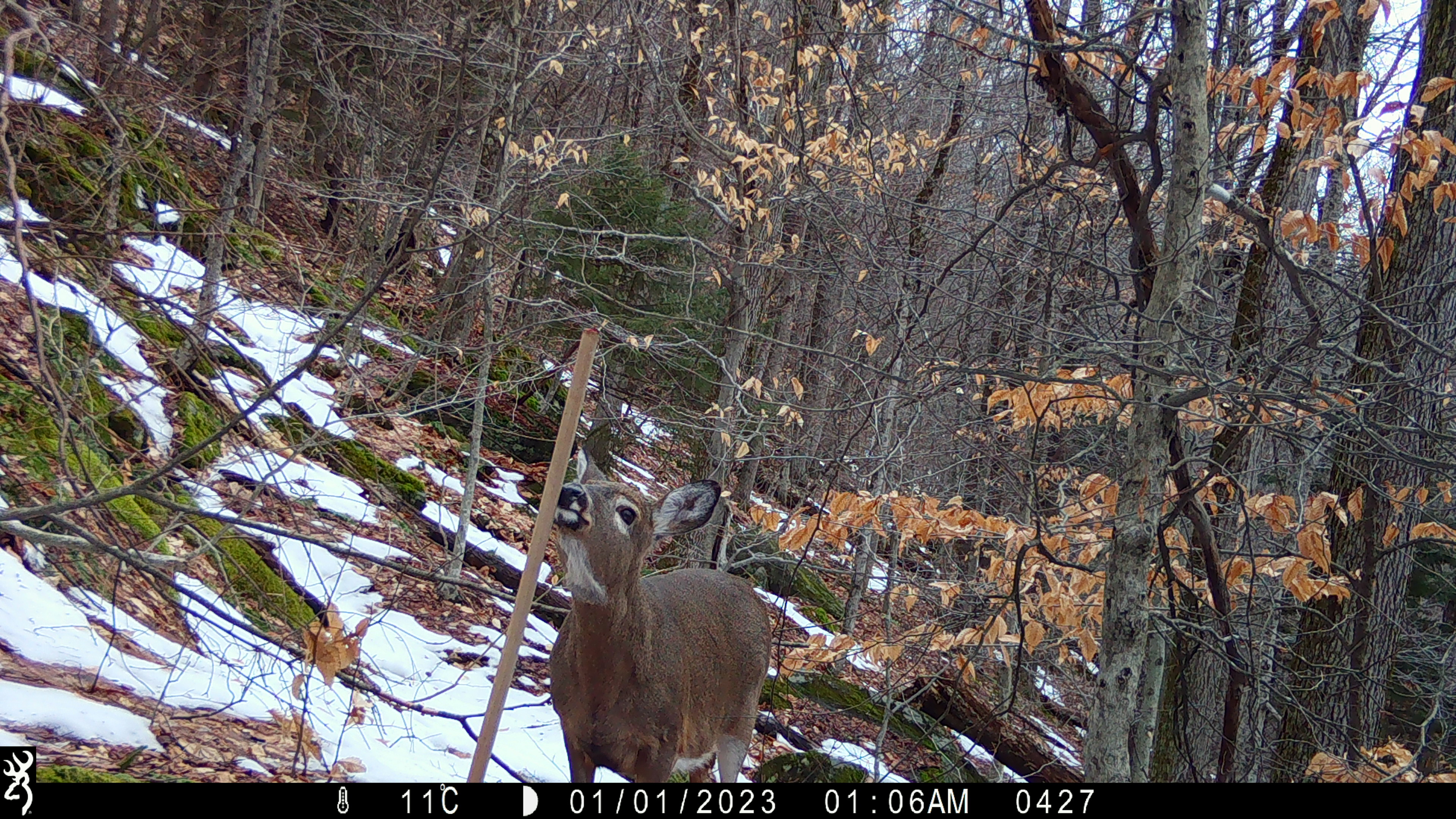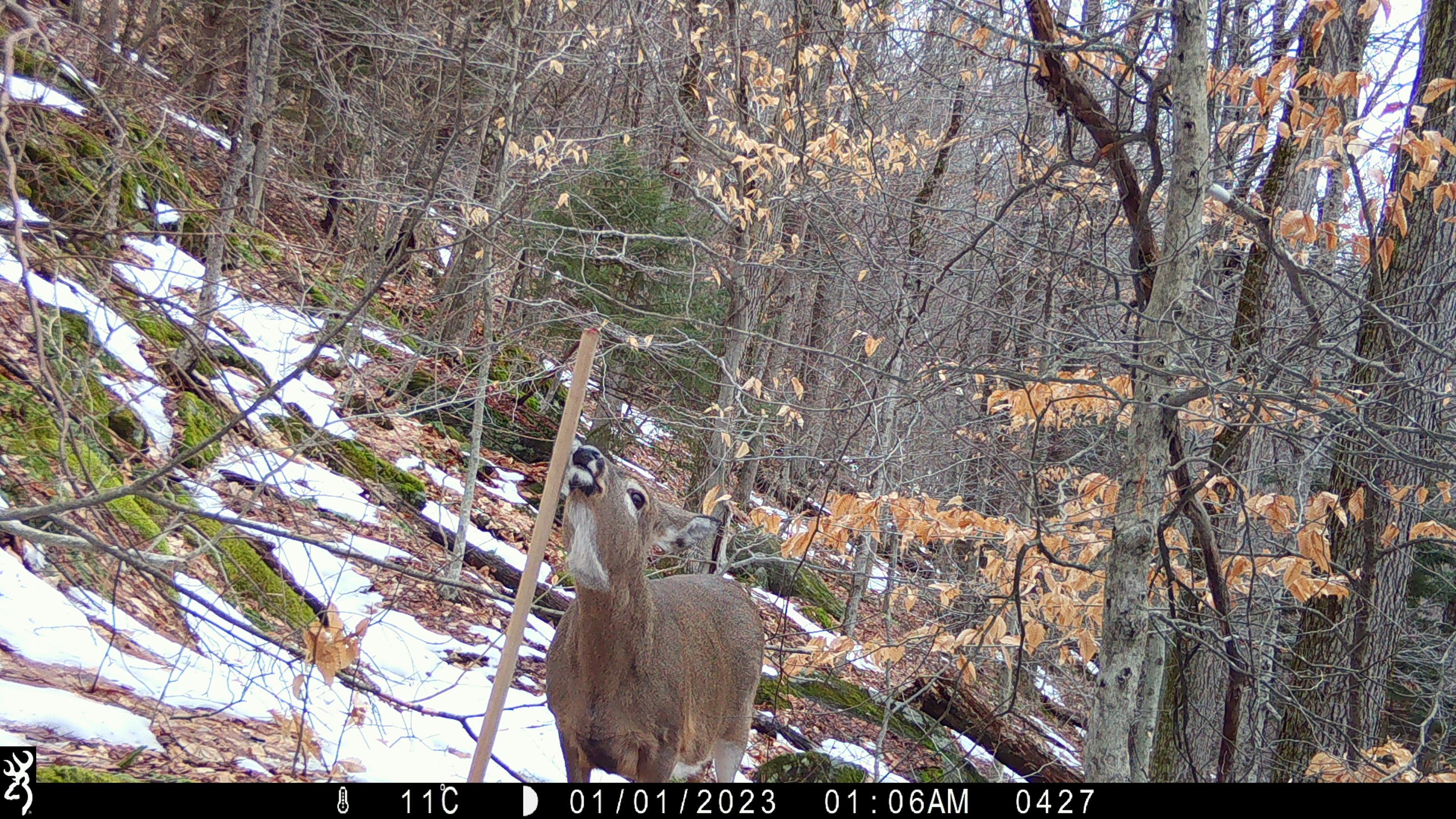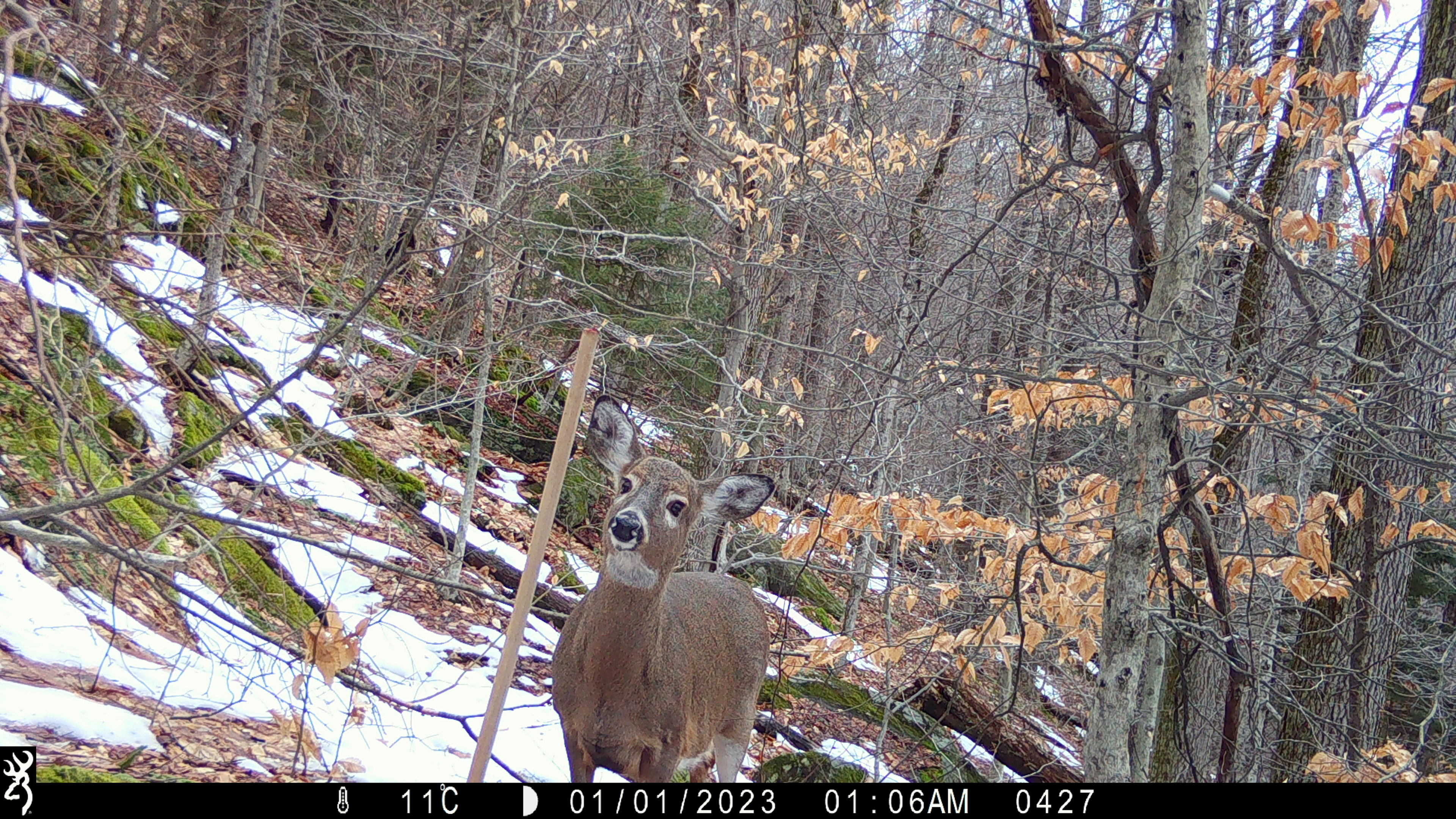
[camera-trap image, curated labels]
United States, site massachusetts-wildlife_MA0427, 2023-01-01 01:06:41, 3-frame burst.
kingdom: Animalia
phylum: Chordata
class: Mammalia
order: Artiodactyla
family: Cervidae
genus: Odocoileus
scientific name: Odocoileus virginianus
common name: white-tailed deer